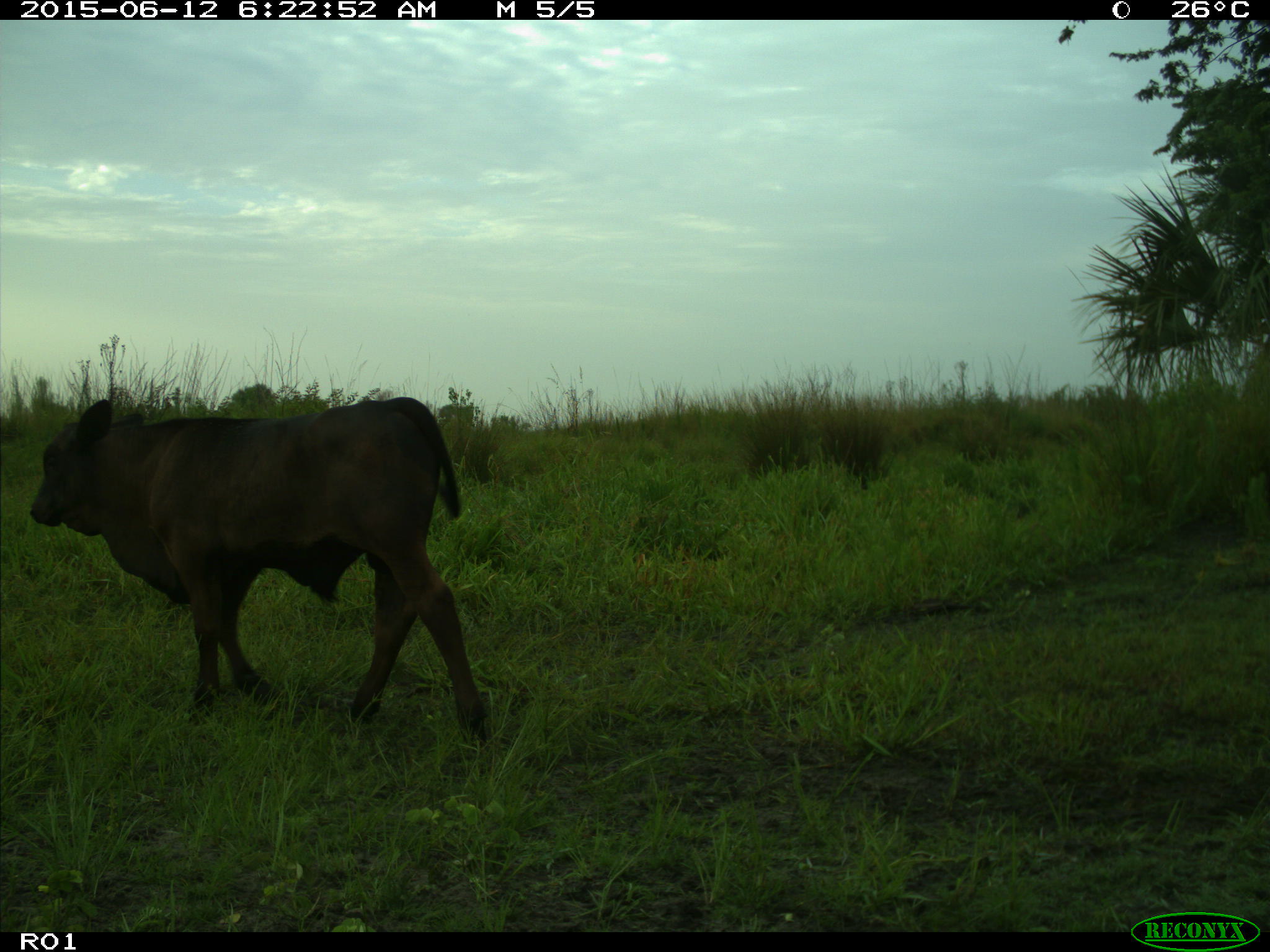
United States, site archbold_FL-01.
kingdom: Animalia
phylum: Chordata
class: Mammalia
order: Artiodactyla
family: Bovidae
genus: Bos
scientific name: Bos taurus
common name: domestic cow